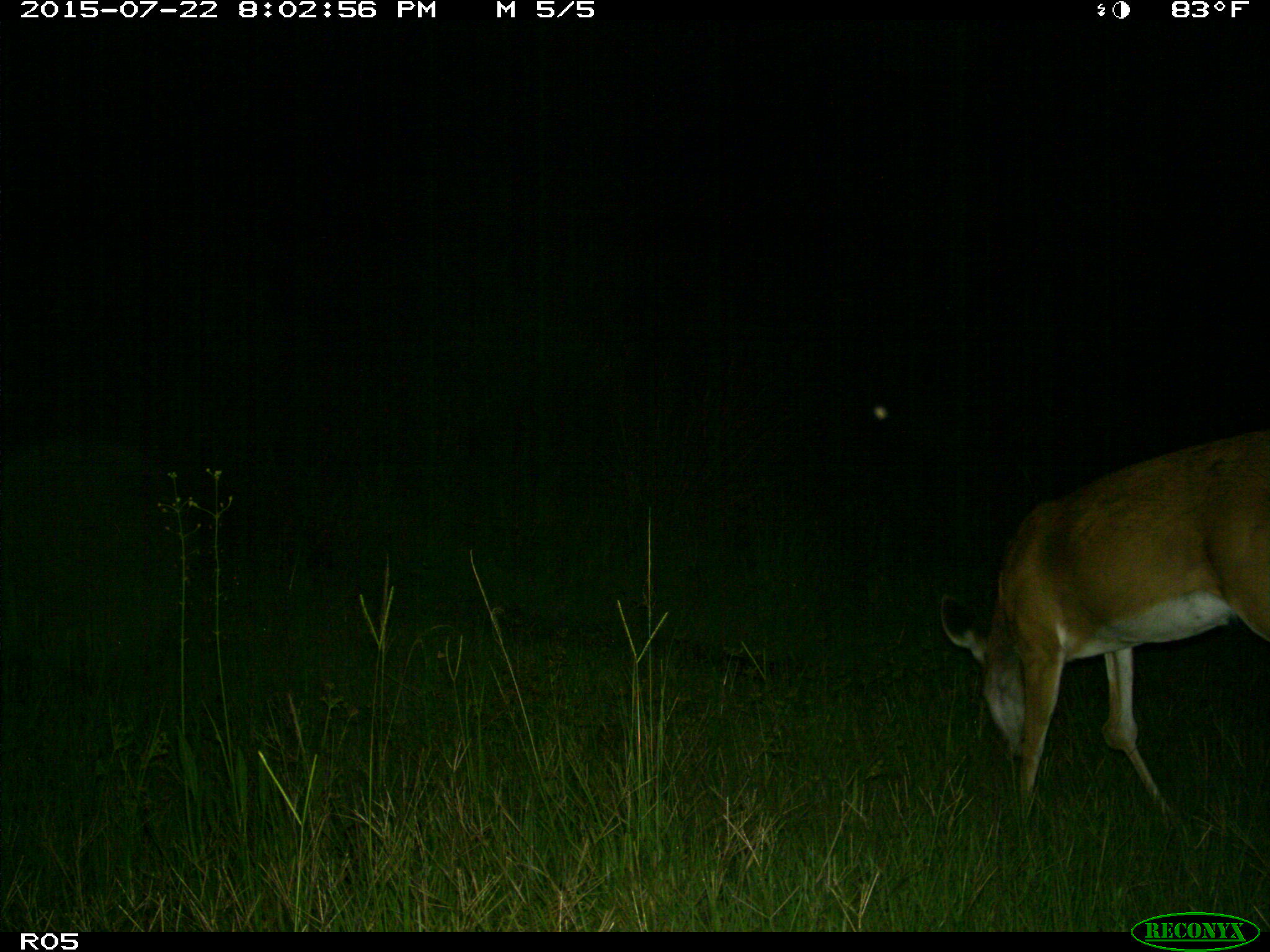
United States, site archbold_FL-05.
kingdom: Animalia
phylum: Chordata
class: Mammalia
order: Artiodactyla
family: Cervidae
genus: Odocoileus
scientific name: Odocoileus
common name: deer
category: unidentified deer